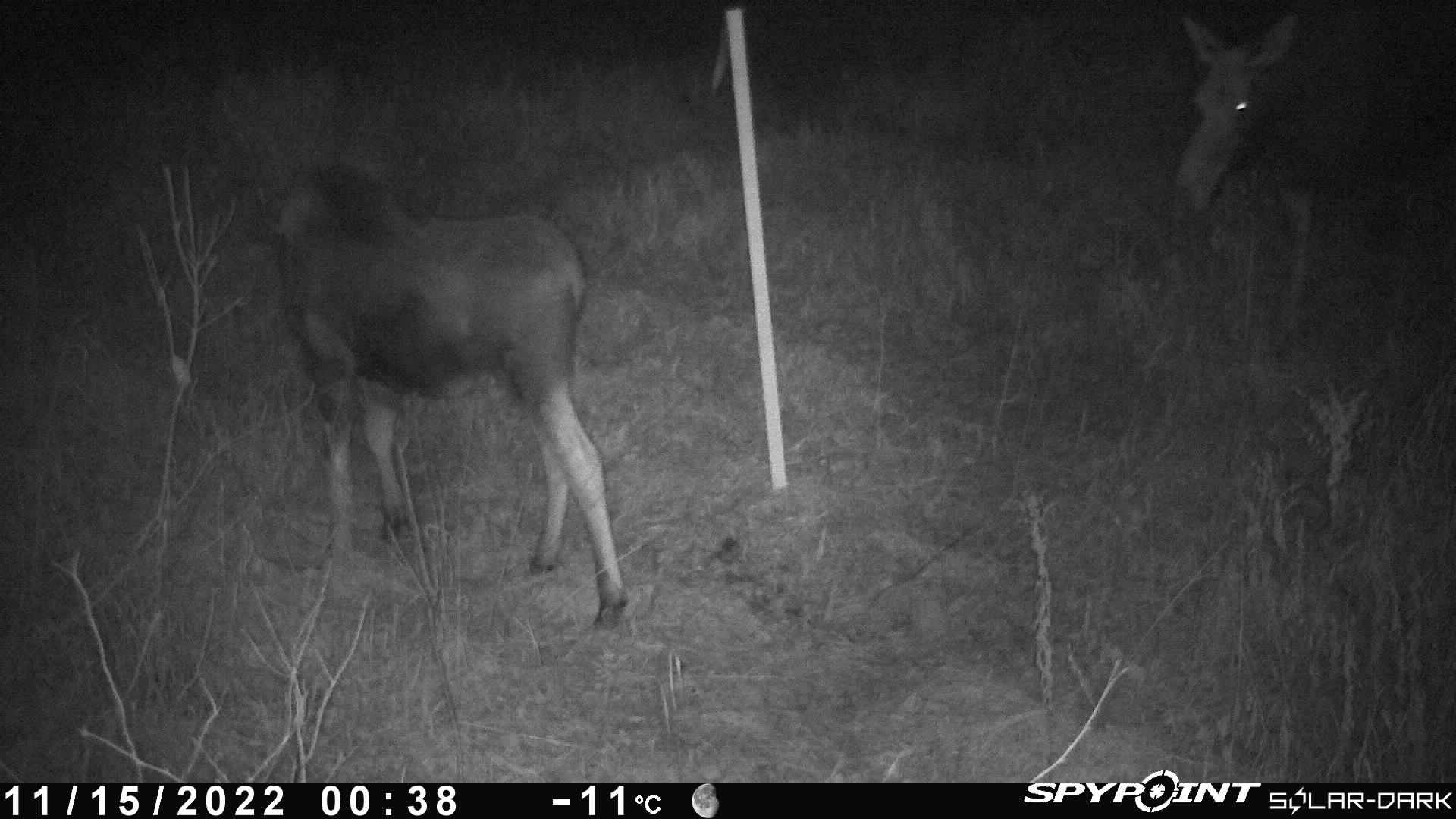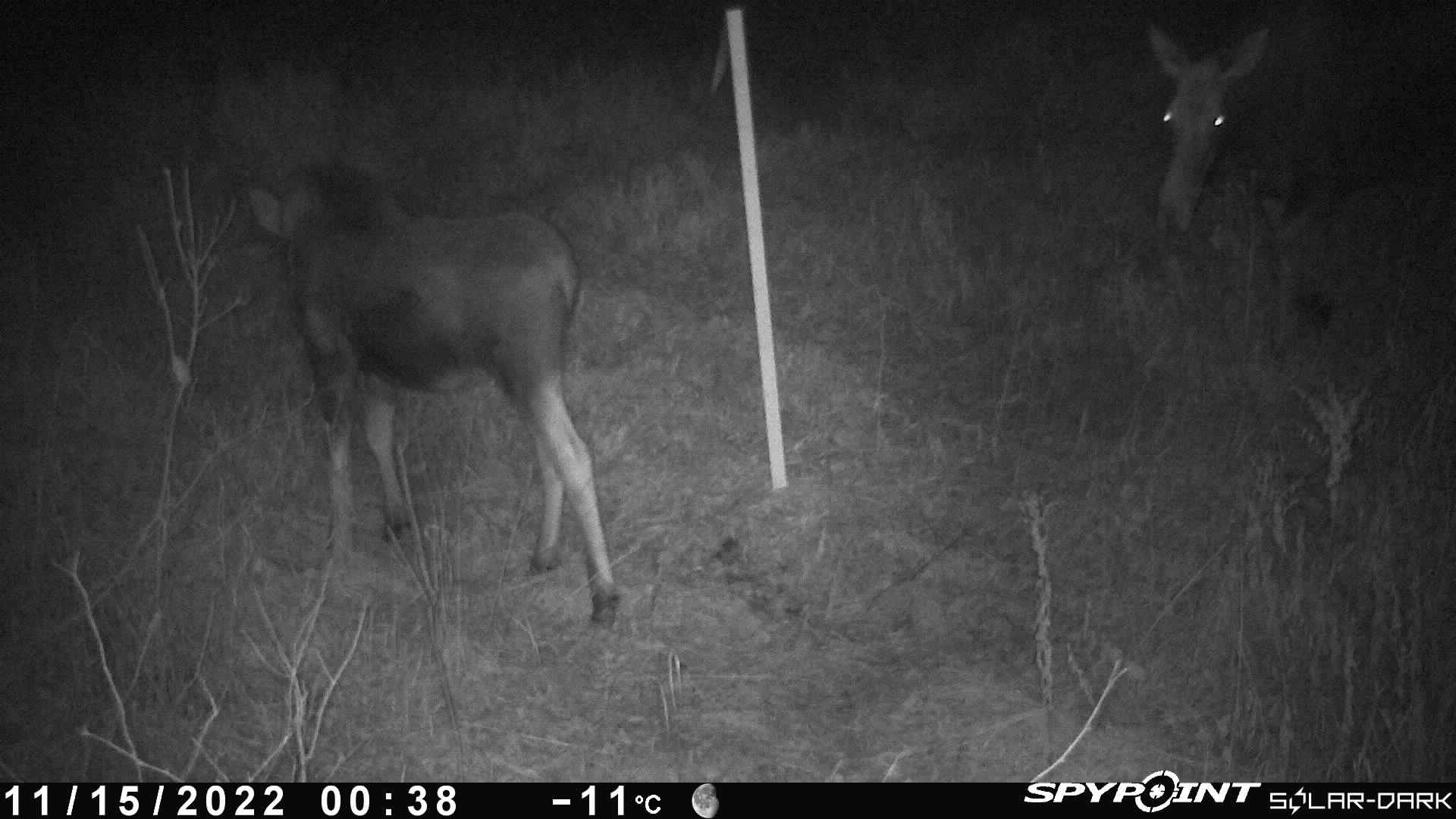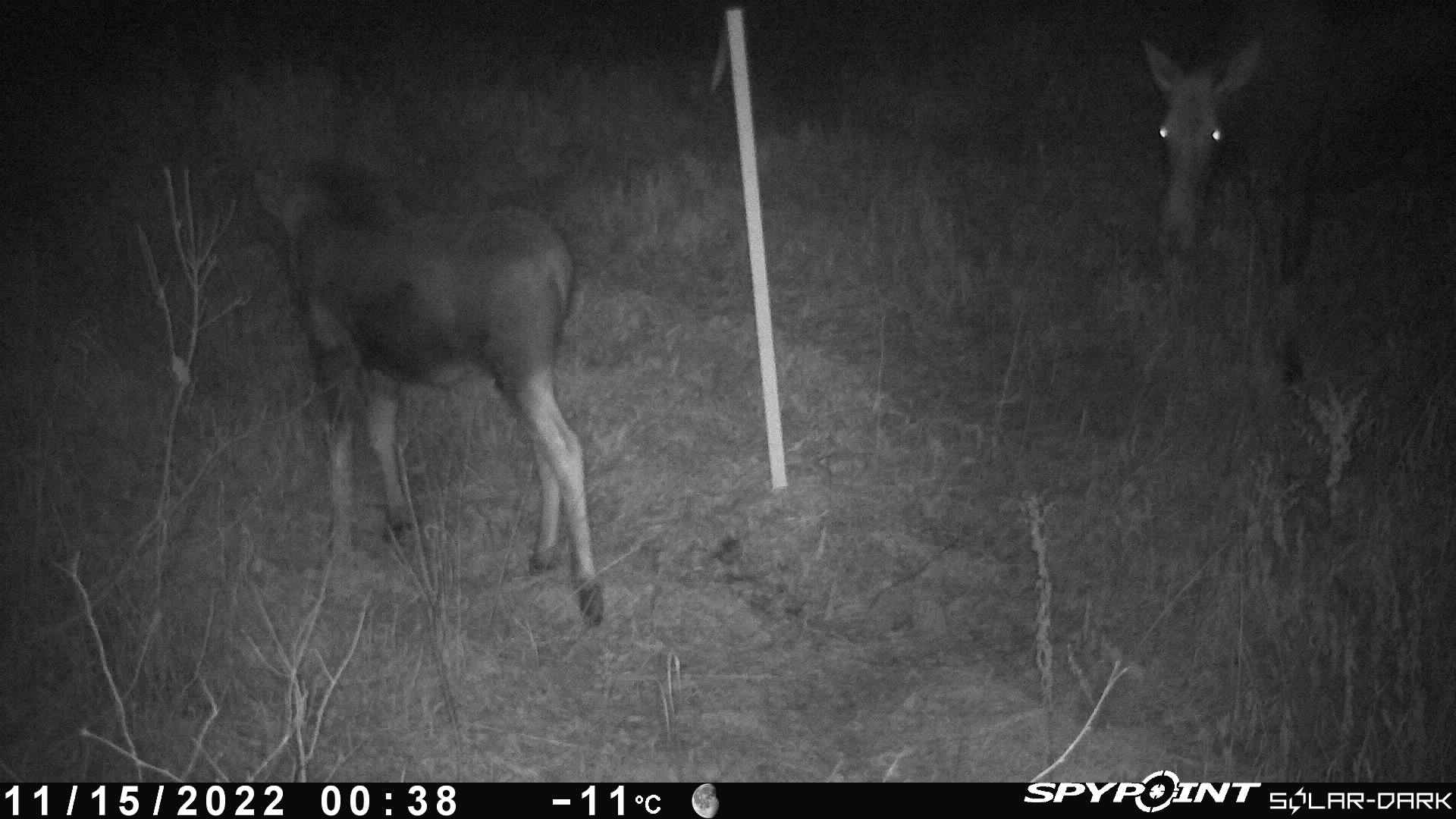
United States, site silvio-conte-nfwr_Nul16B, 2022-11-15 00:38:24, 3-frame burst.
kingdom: Animalia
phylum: Chordata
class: Mammalia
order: Artiodactyla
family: Cervidae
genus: Alces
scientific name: Alces alces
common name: moose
Moose (Alces alces).